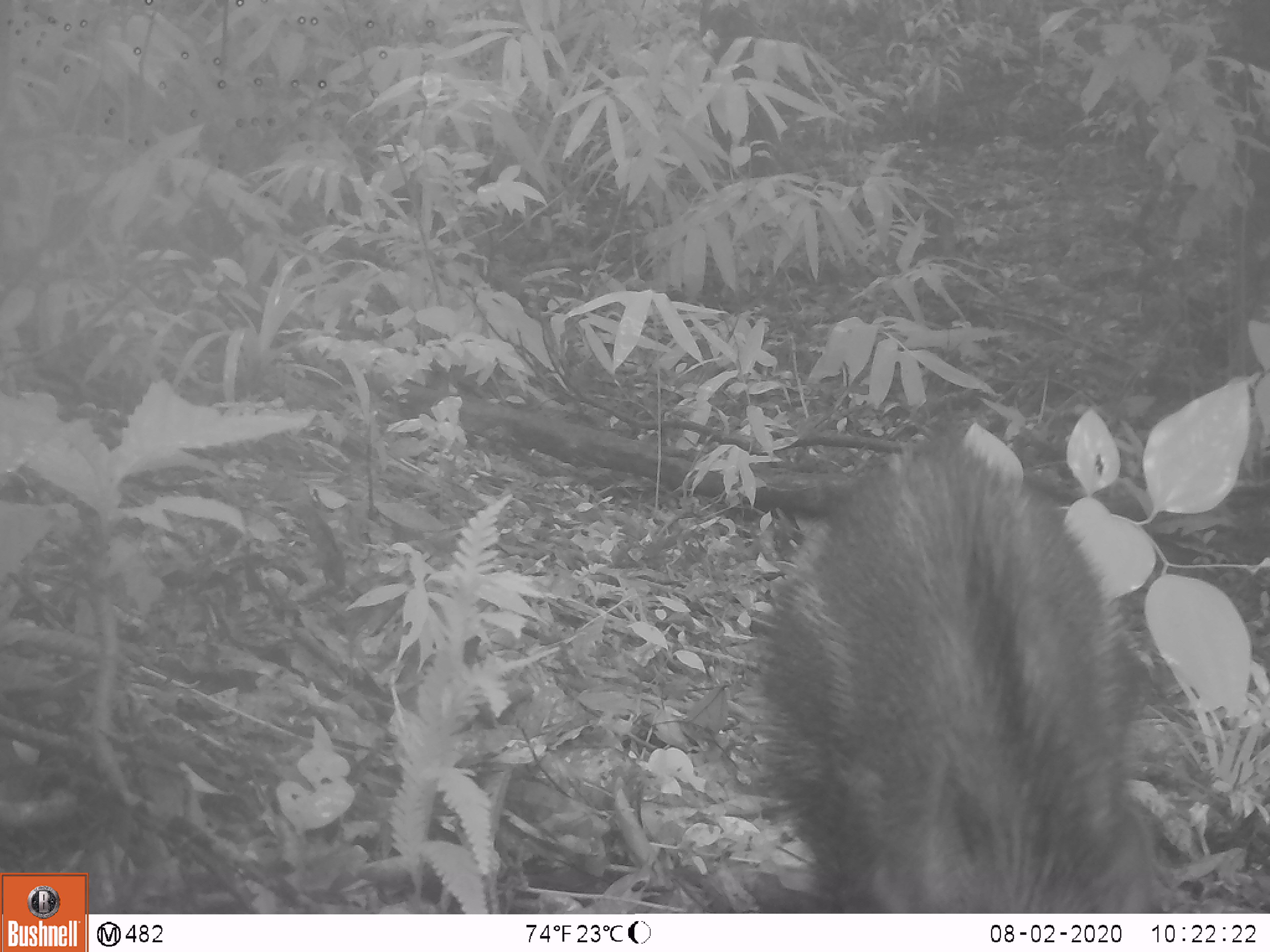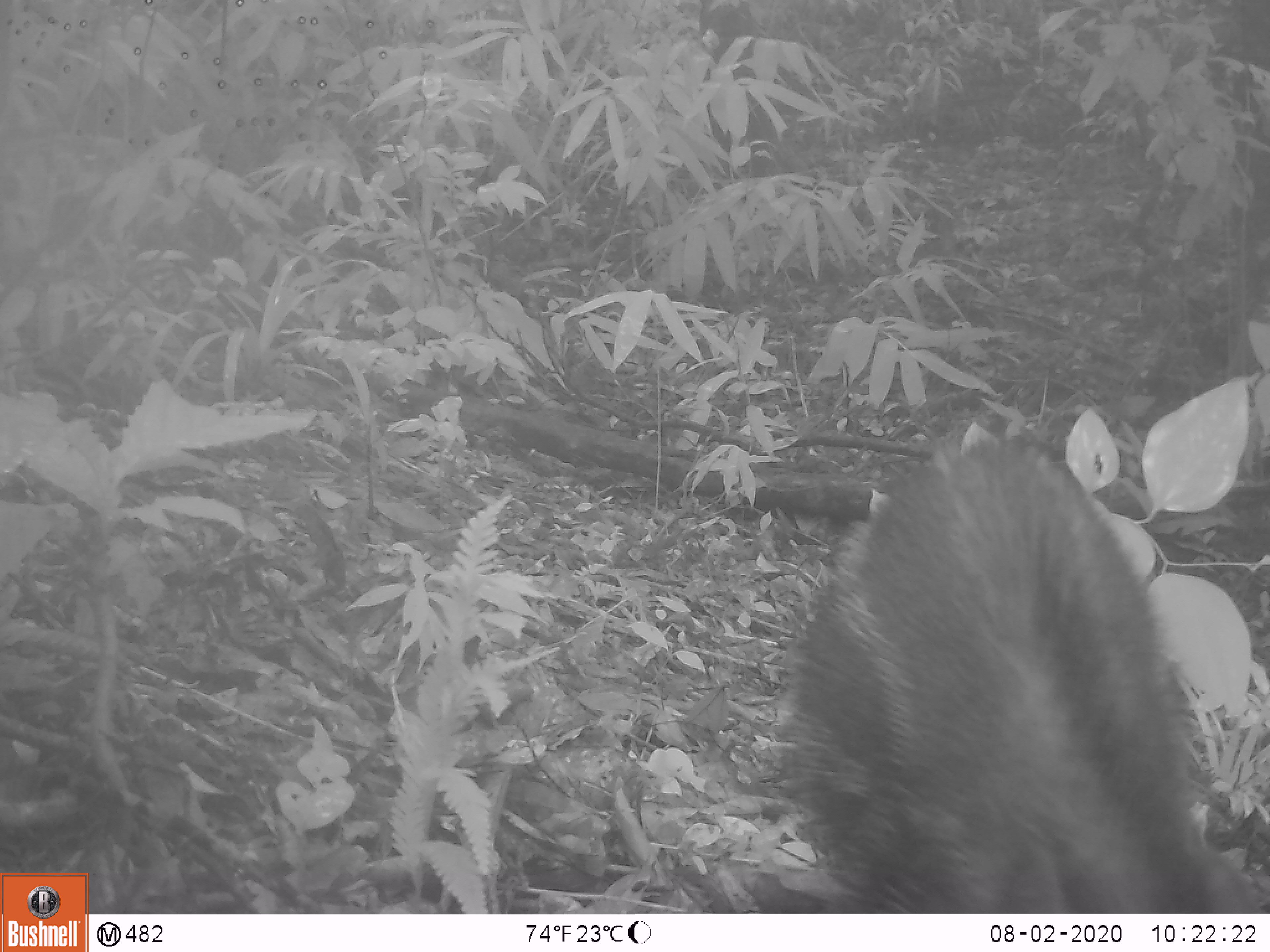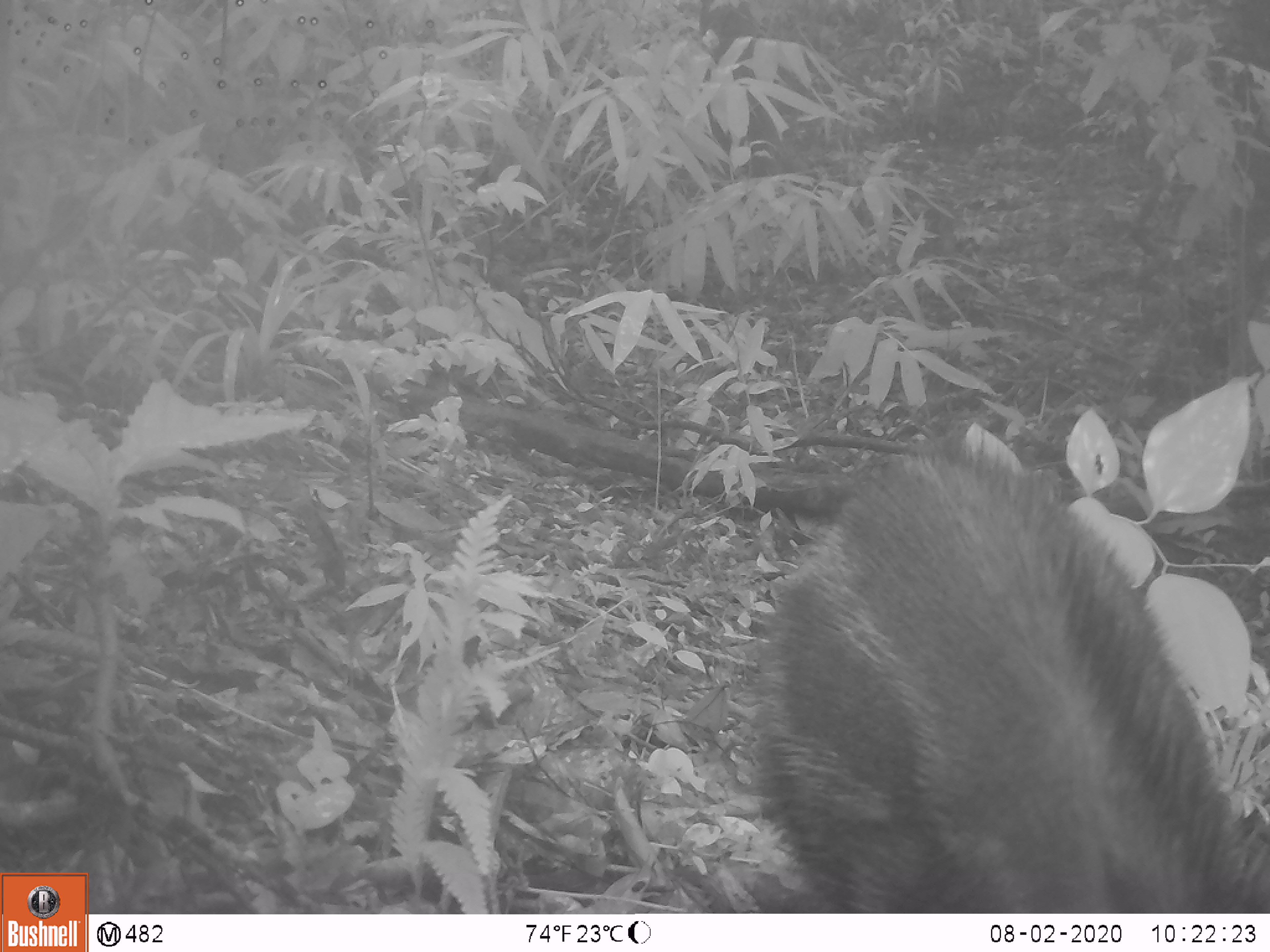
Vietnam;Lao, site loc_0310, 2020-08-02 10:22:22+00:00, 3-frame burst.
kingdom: Animalia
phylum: Chordata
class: Mammalia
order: Artiodactyla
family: Suidae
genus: Sus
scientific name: Sus scrofa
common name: eurasian wild pig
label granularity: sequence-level